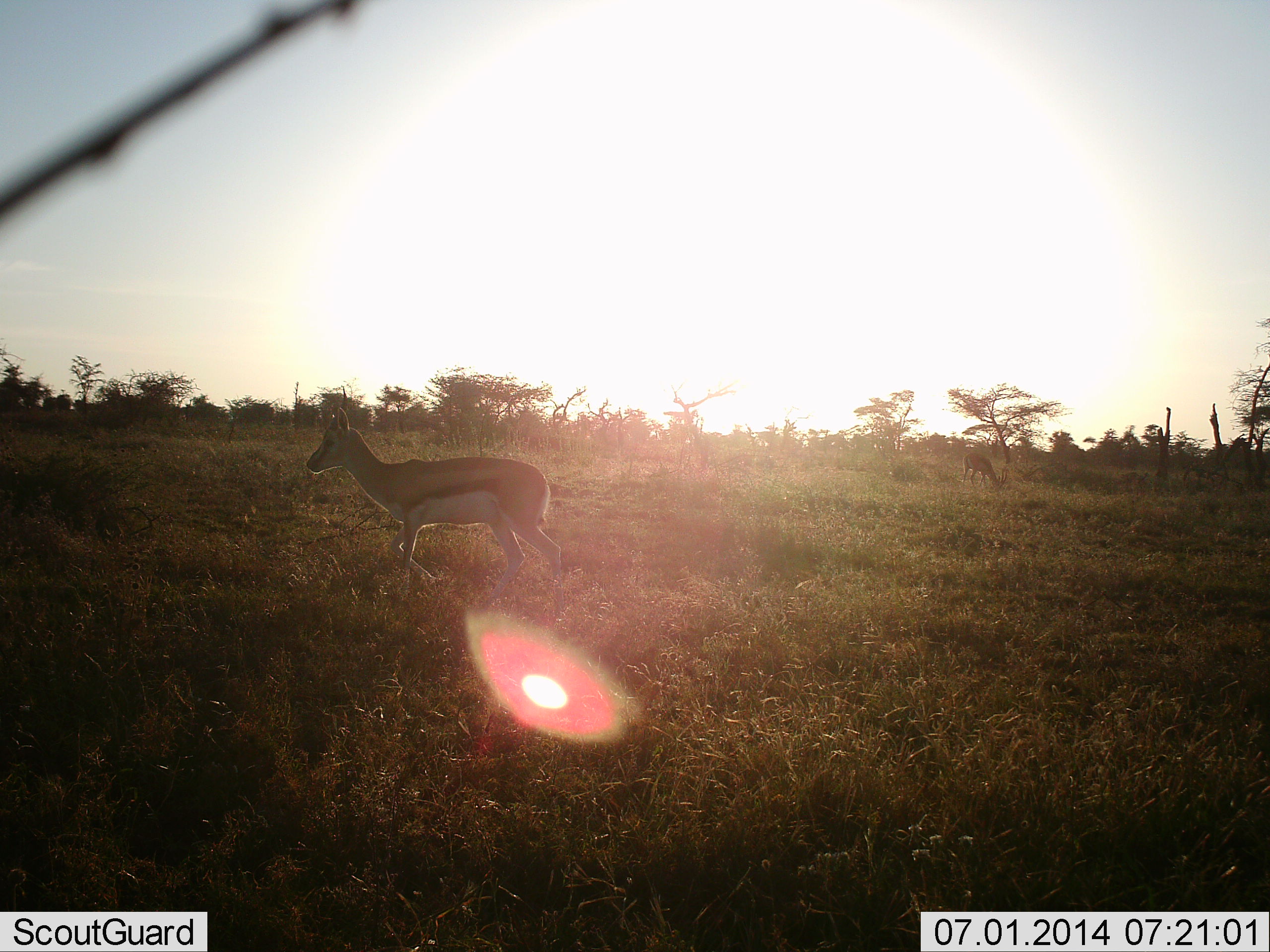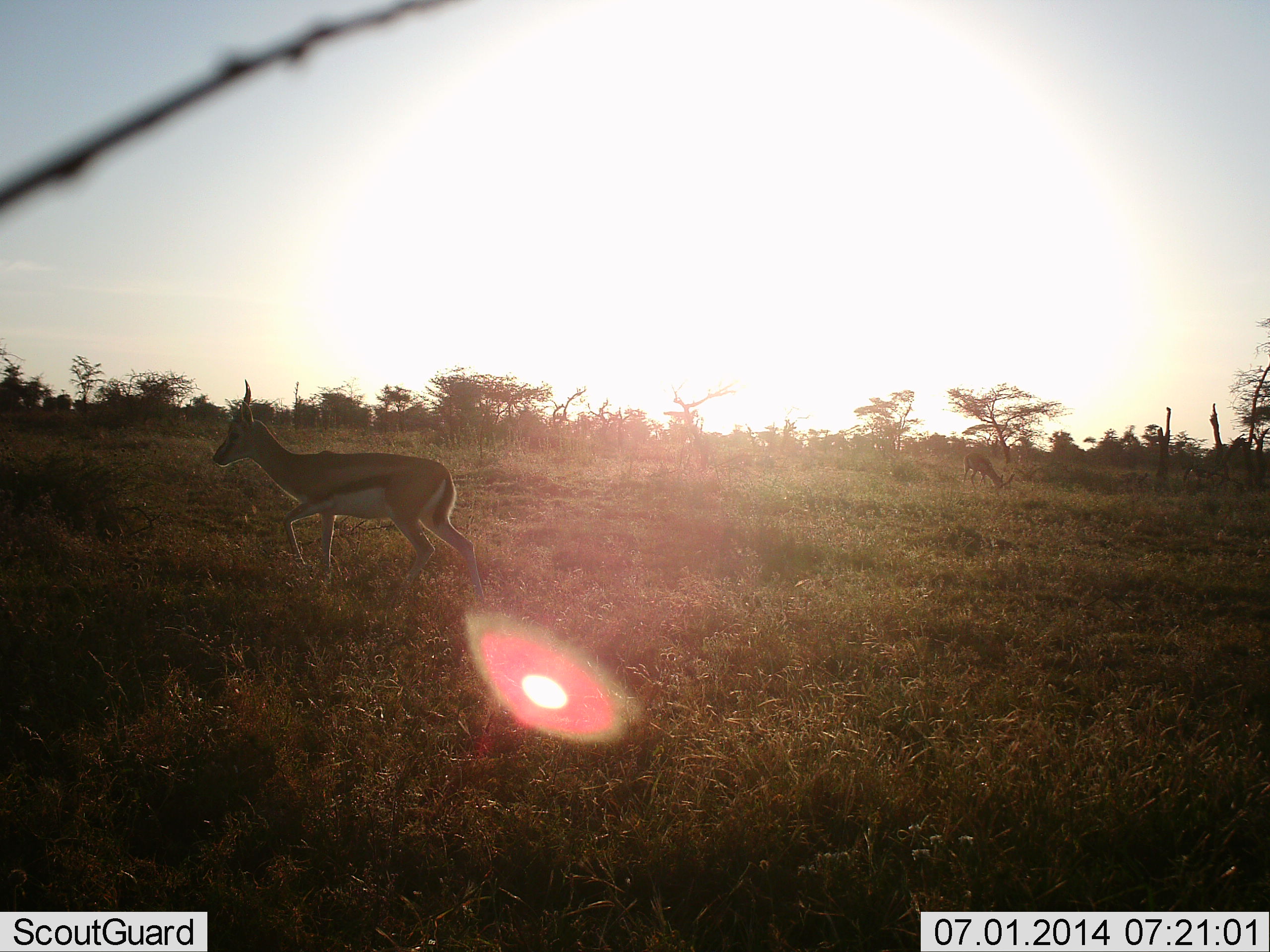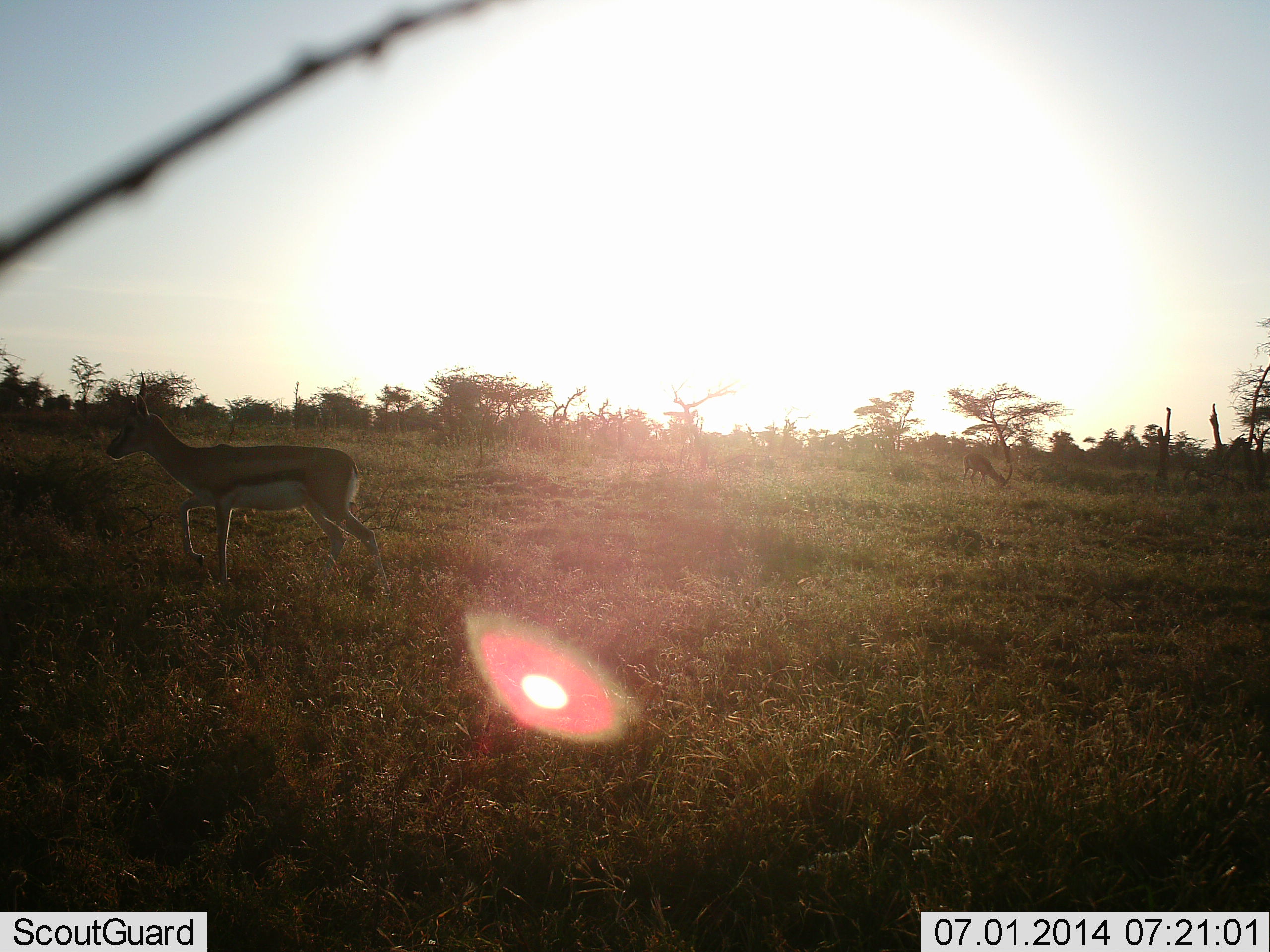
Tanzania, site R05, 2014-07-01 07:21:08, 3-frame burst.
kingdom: Animalia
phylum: Chordata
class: Mammalia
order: Artiodactyla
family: Bovidae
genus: Eudorcas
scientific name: Eudorcas thomsonii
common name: thomson's gazelle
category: gazellethomsons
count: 2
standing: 30%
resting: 0%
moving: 90%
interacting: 0%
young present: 0%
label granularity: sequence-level